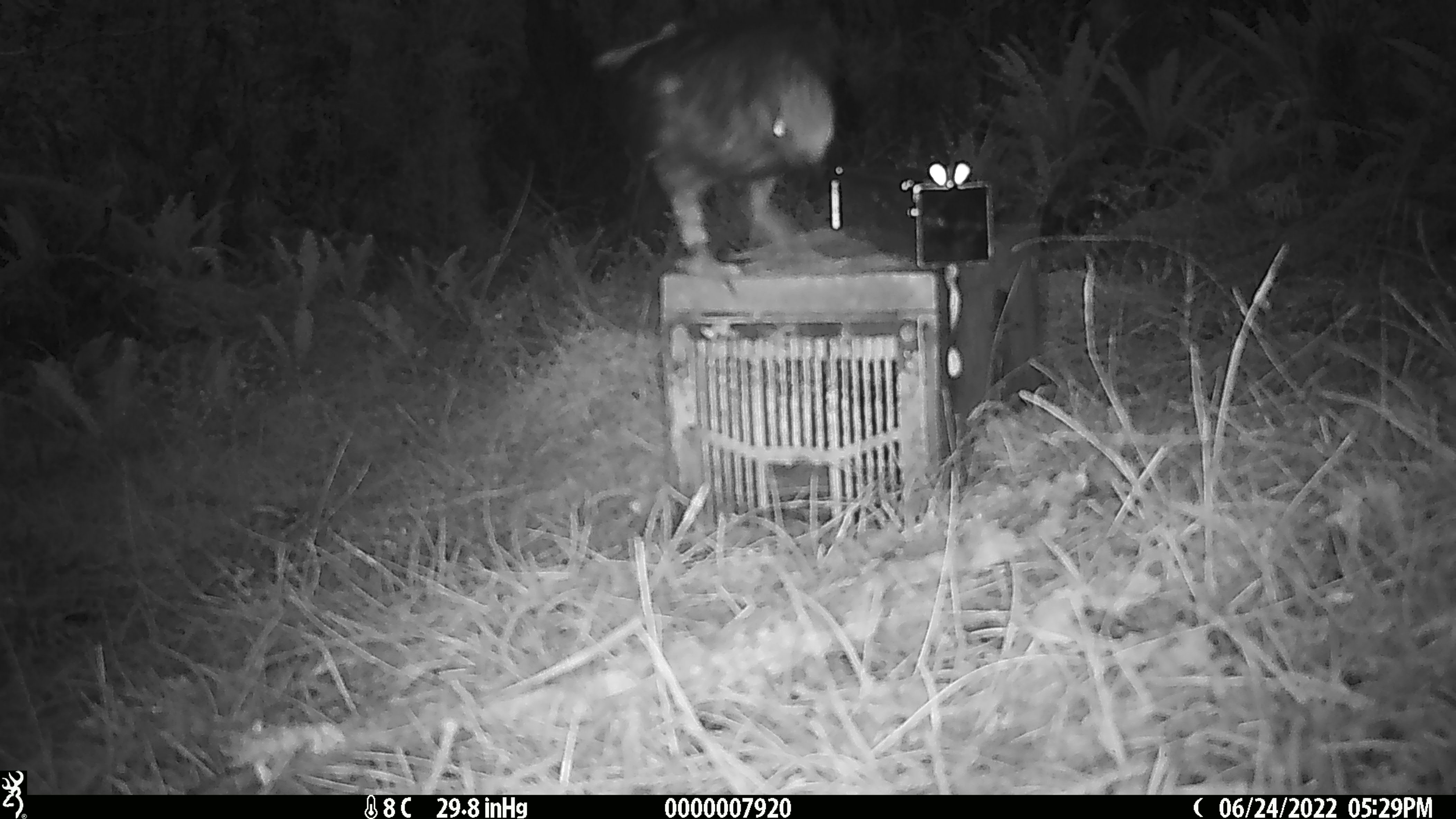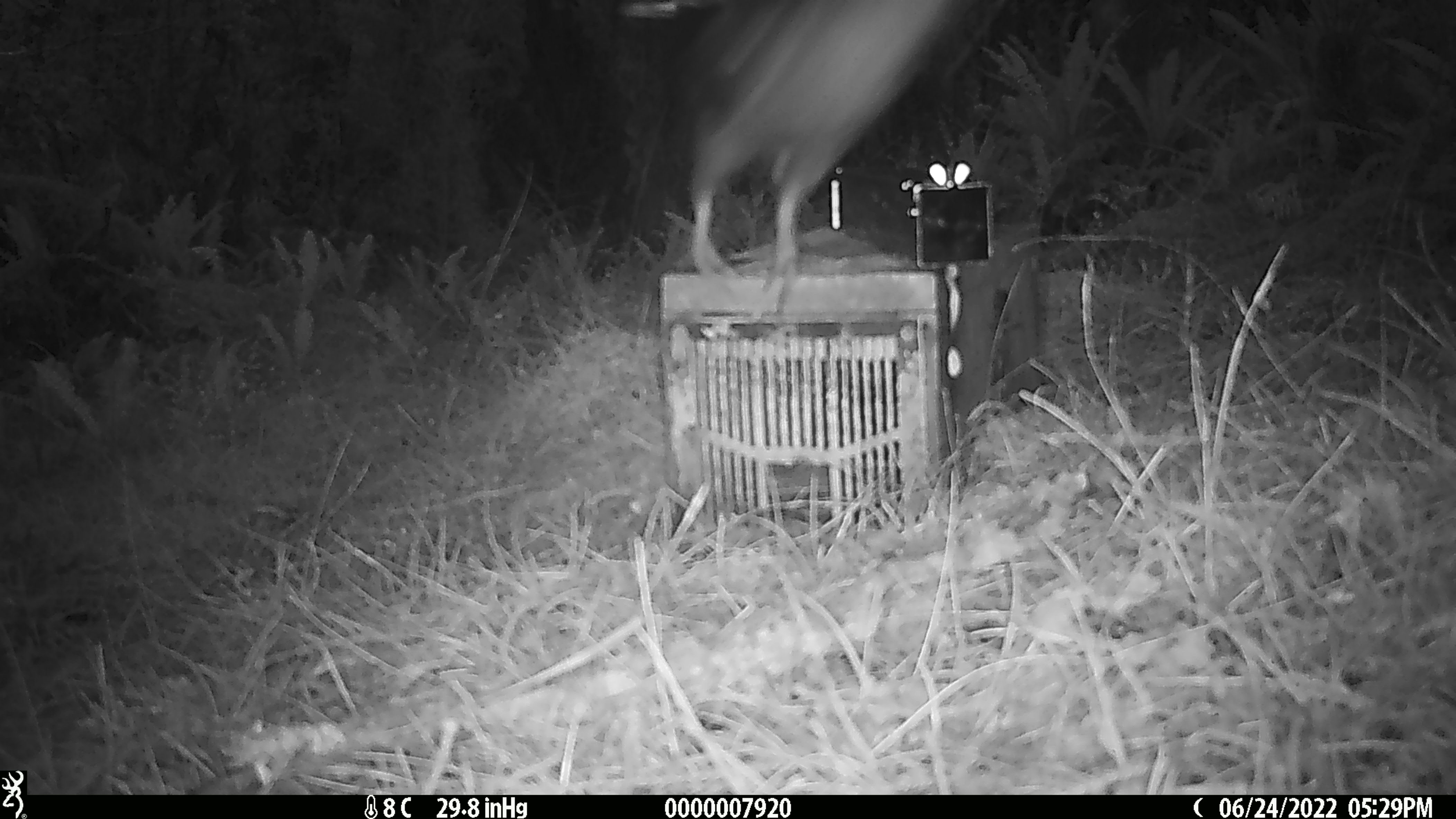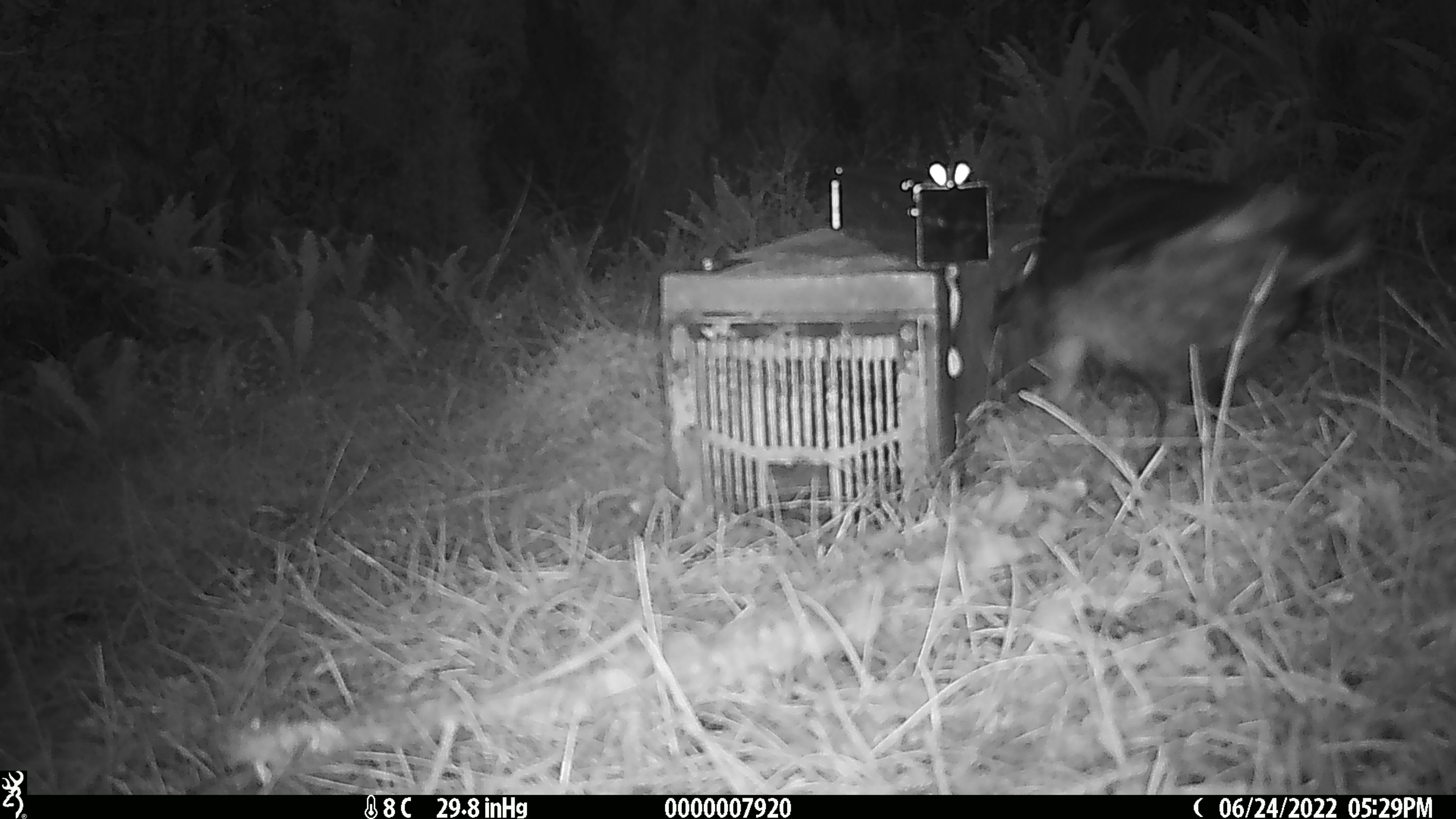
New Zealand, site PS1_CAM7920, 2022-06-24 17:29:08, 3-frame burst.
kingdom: Animalia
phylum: Chordata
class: Aves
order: Psittaciformes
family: Strigopidae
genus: Nestor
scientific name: Nestor notabilis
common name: kea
Kea (Nestor notabilis).